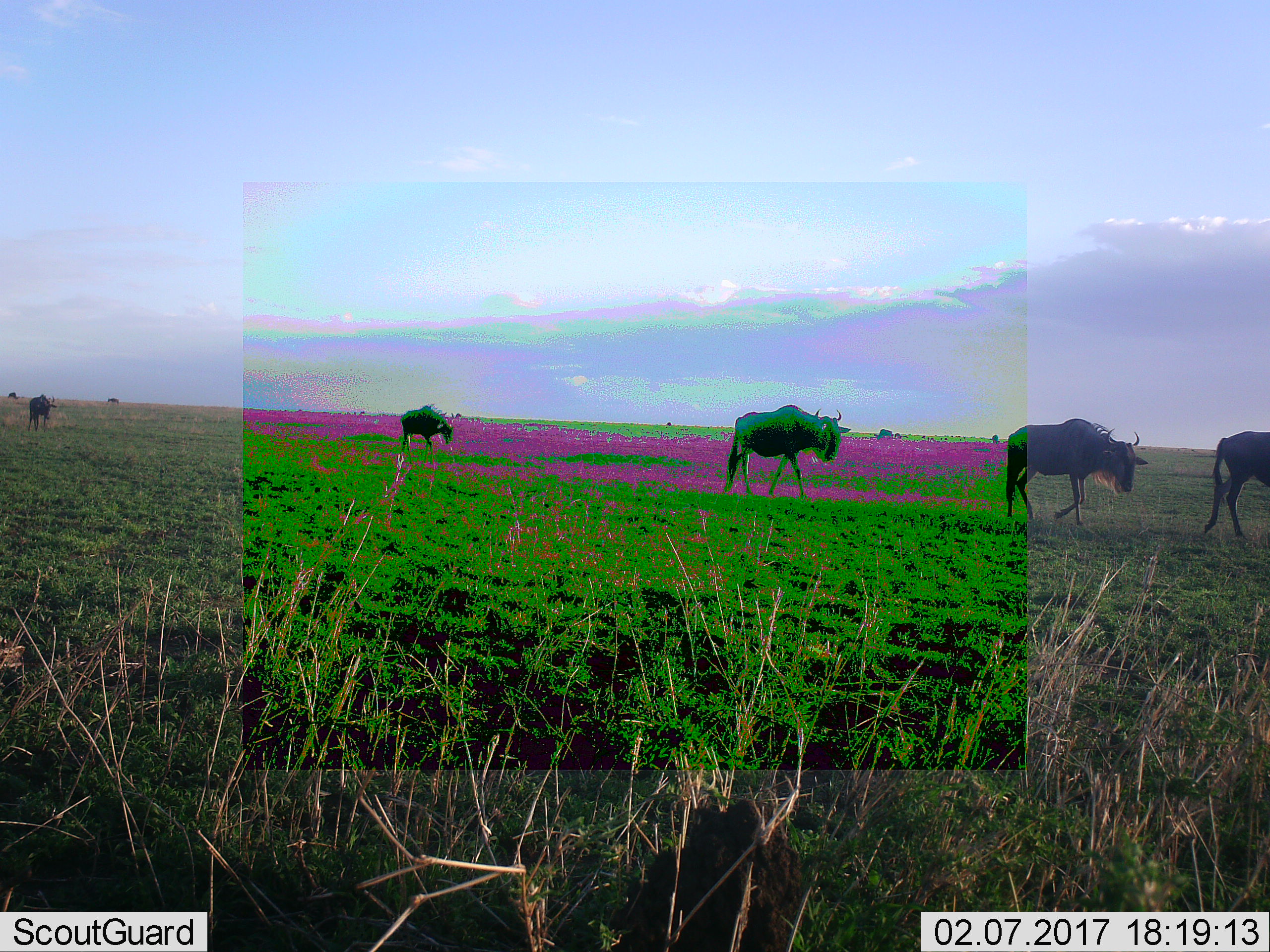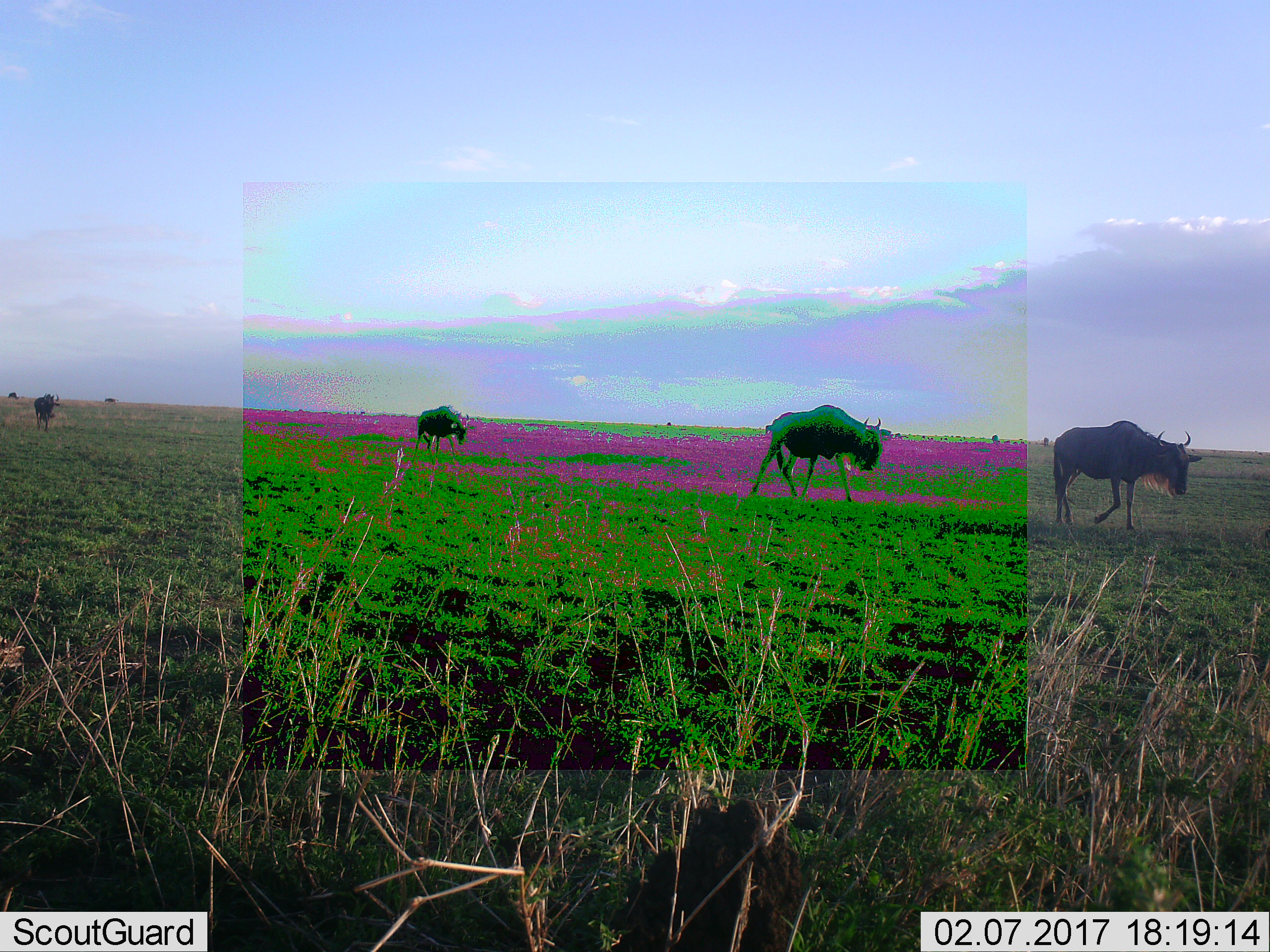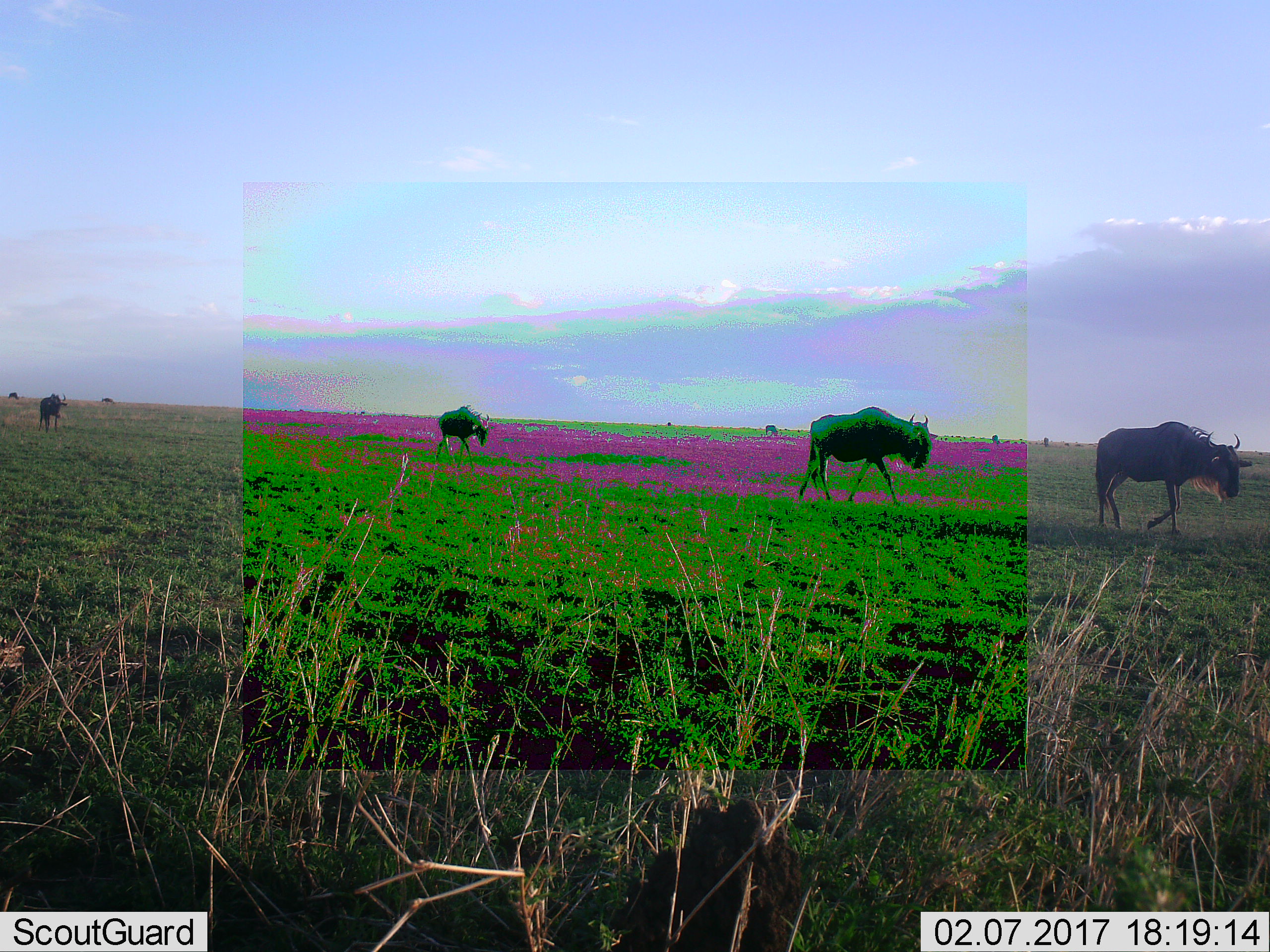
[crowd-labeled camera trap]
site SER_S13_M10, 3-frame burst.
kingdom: Animalia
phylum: Chordata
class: Mammalia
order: Artiodactyla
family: Bovidae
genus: Connochaetes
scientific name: Connochaetes taurinus taurinus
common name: blue wildebeest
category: wildebeestblue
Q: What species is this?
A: Wildebeestblue (blue wildebeest) (Connochaetes taurinus taurinus).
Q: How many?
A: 7.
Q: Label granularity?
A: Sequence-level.